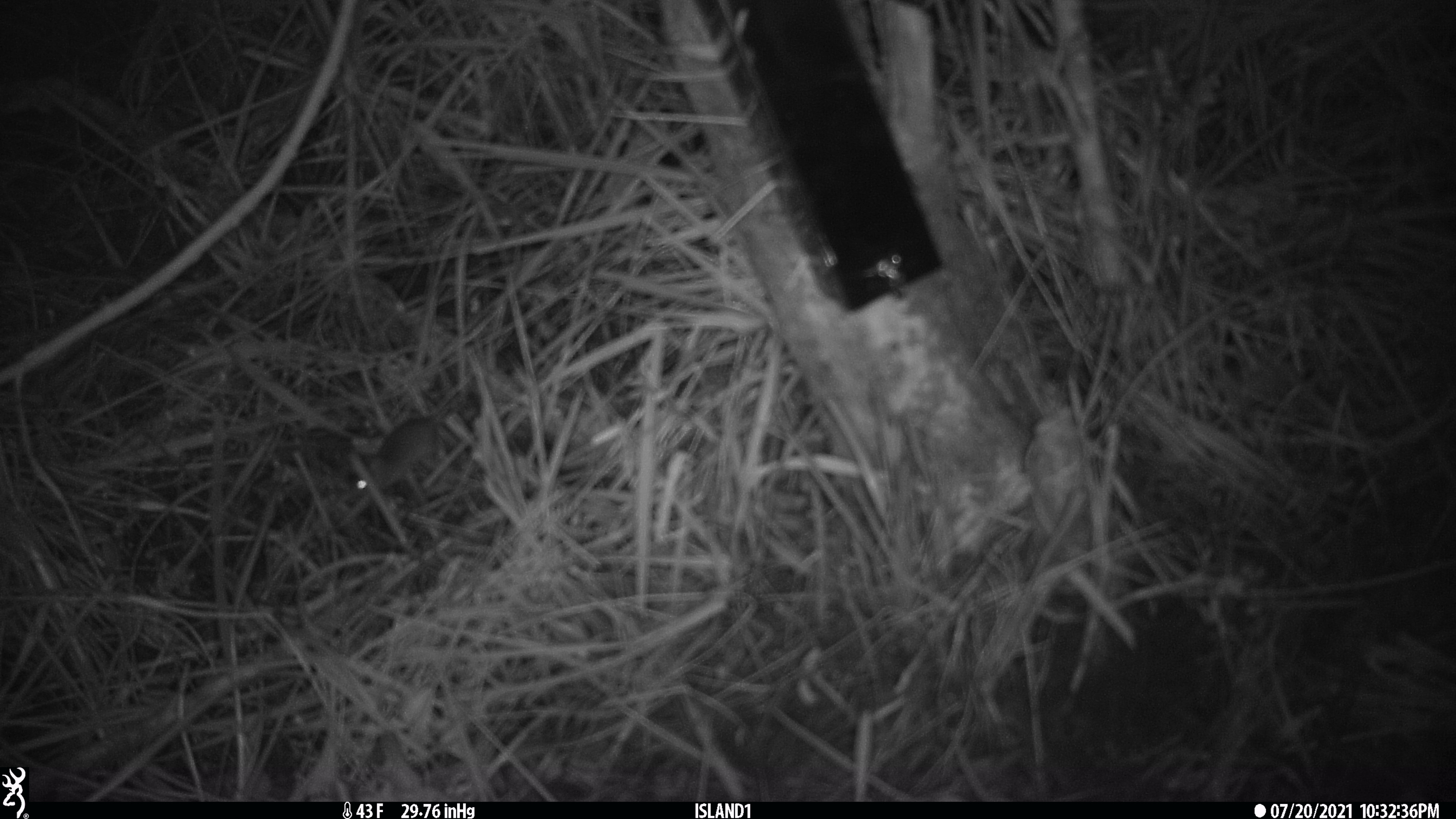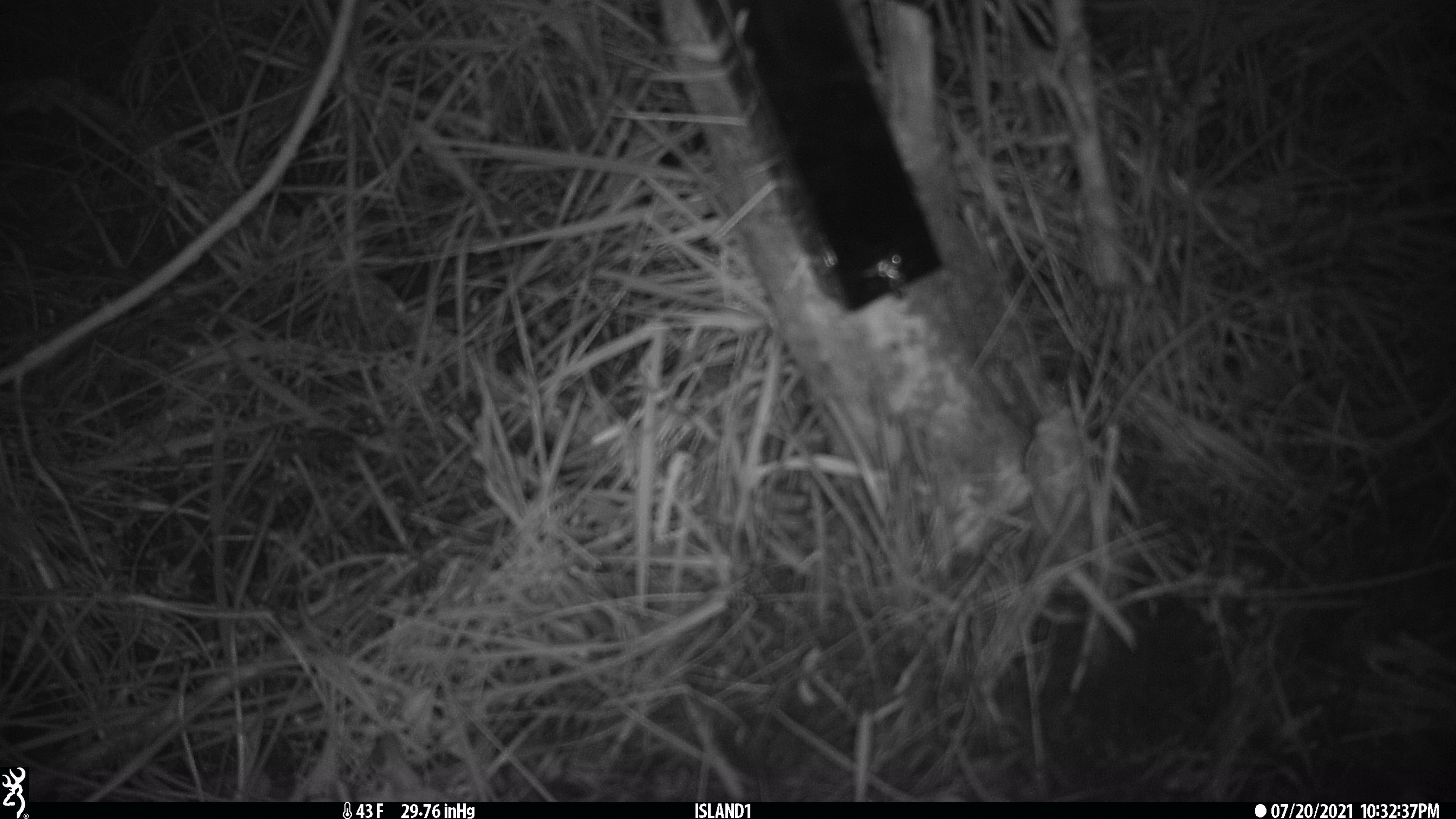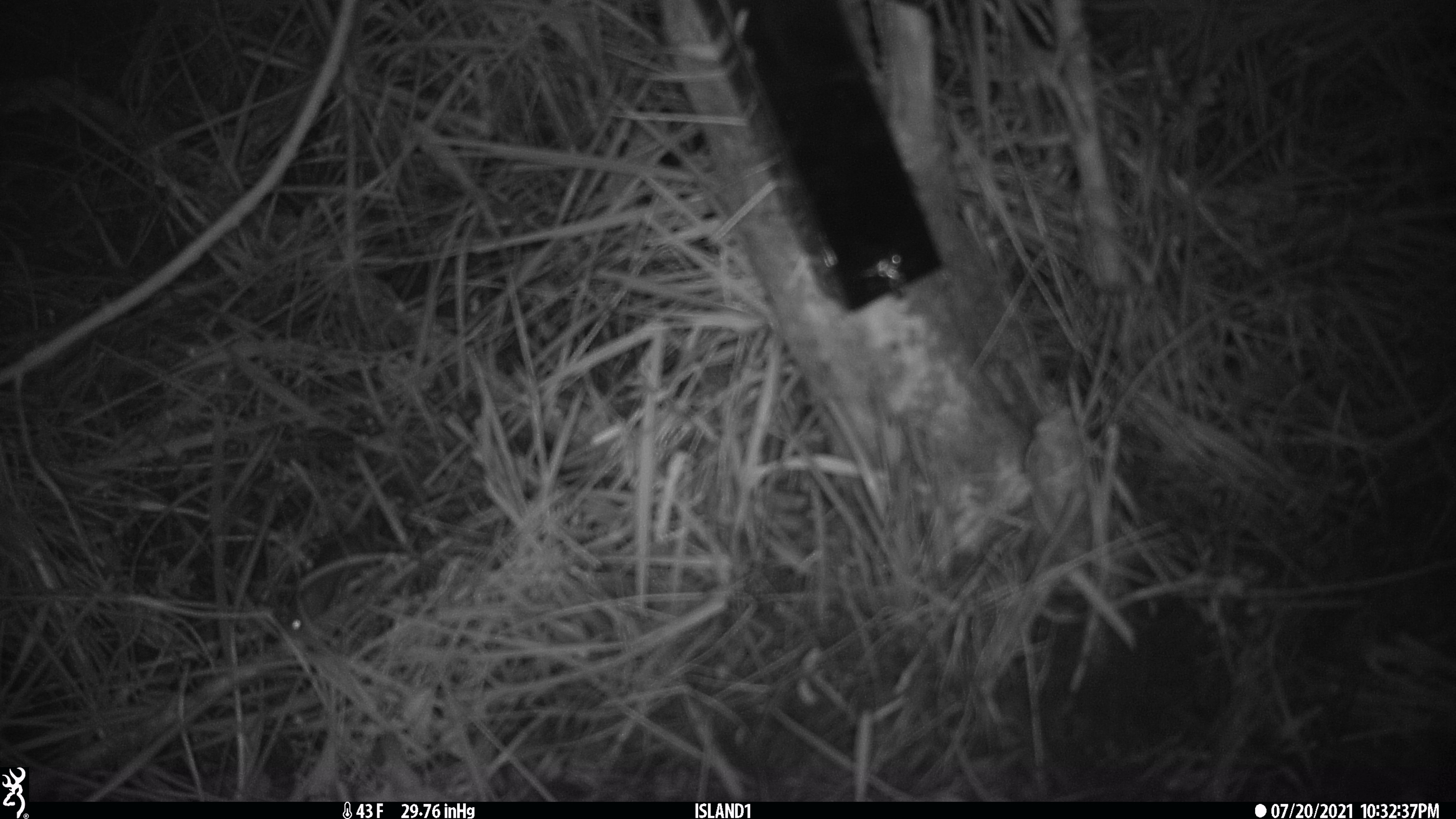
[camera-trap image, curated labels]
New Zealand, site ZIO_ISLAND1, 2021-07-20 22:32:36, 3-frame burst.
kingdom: Animalia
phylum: Chordata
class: Mammalia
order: Rodentia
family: Muridae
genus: Mus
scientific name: Mus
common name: mouse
Mouse (Mus).